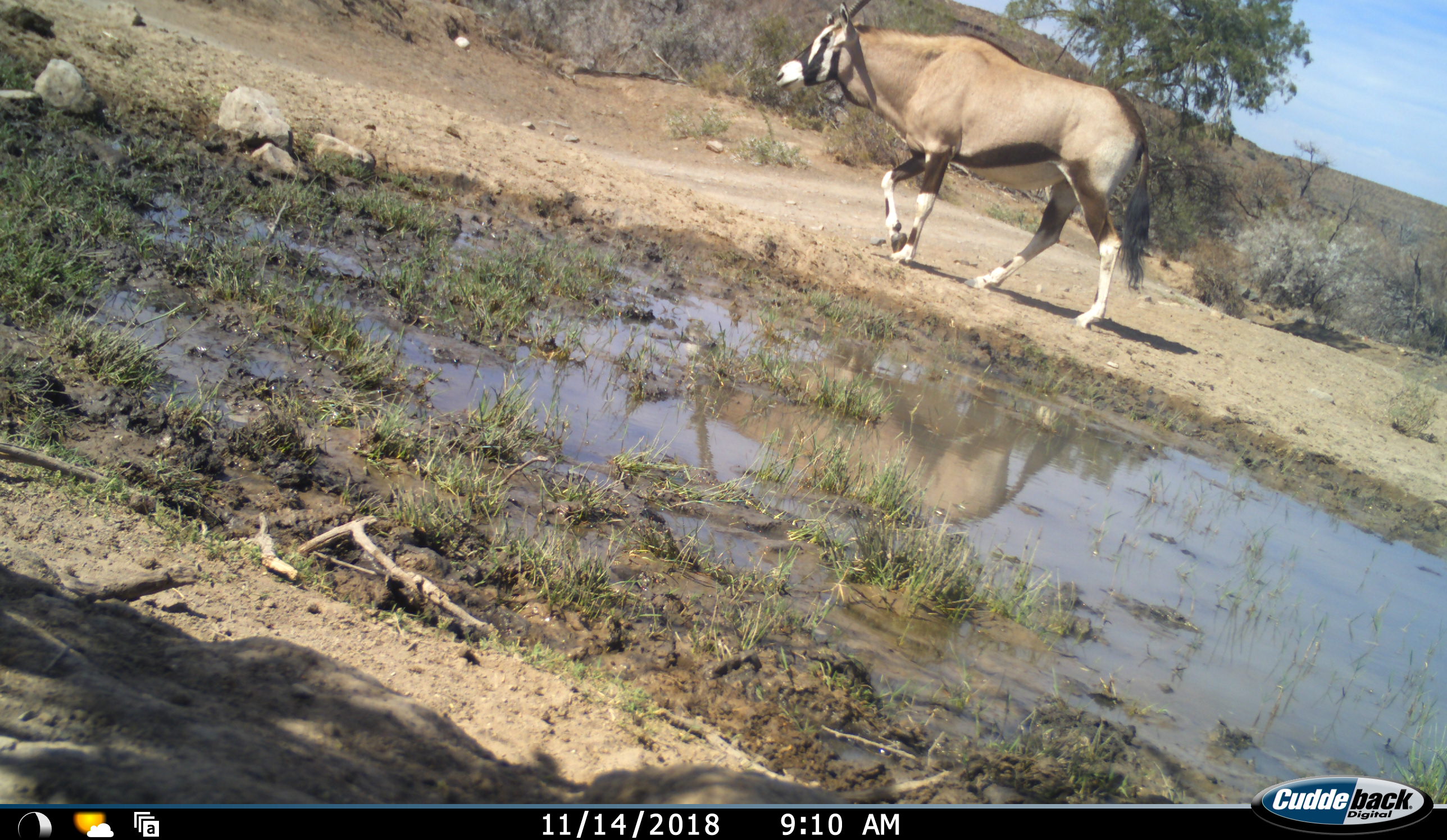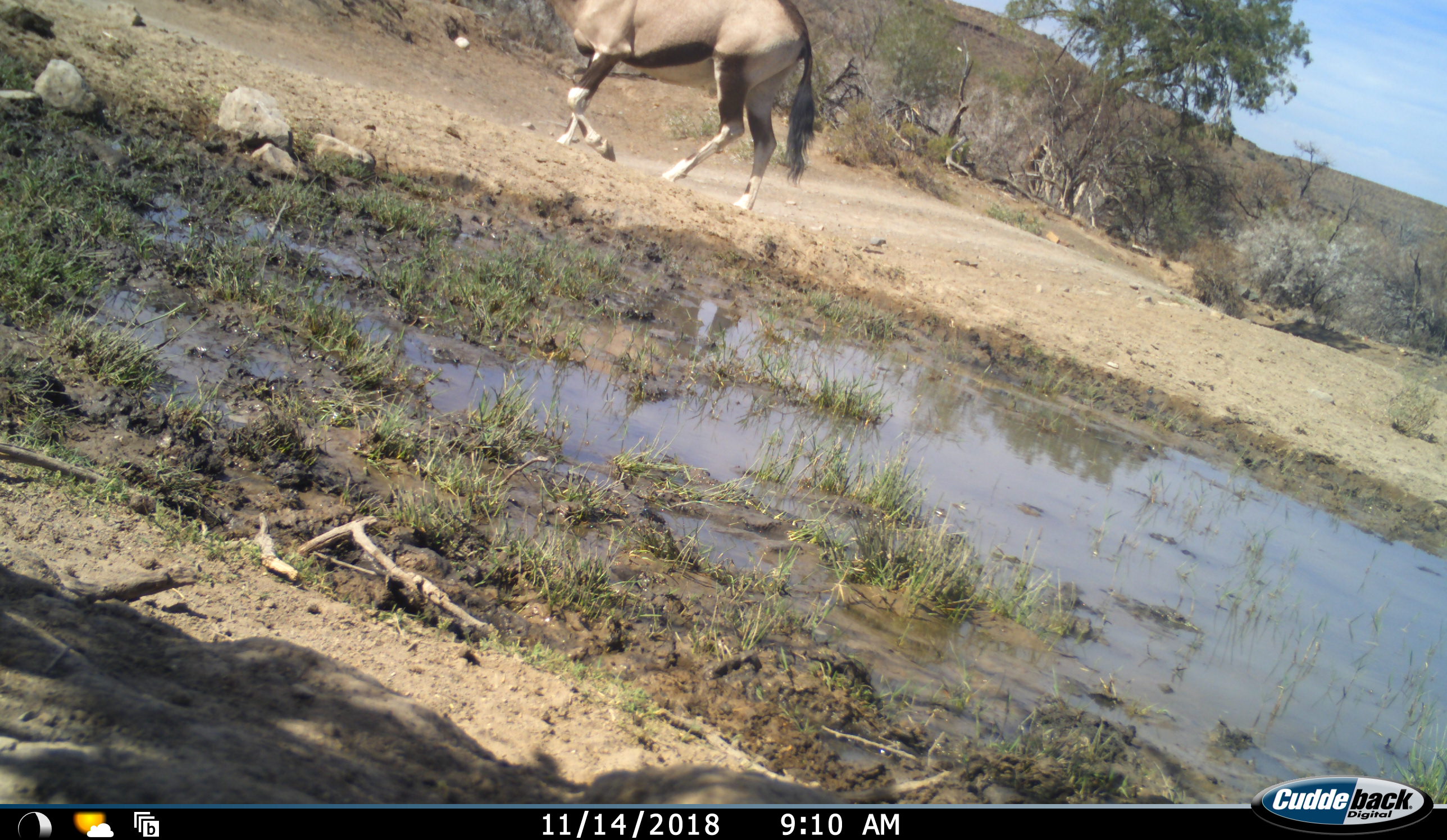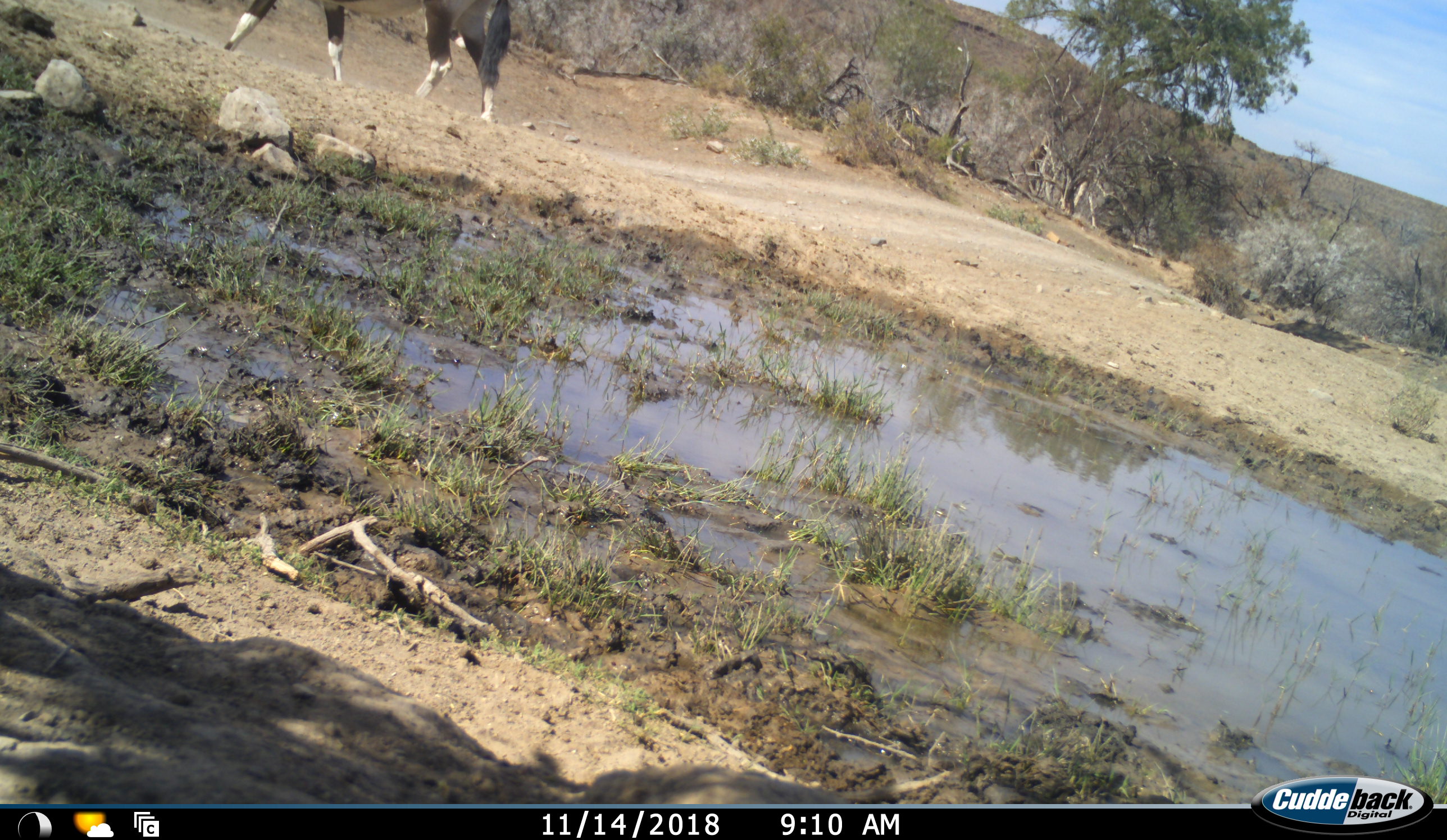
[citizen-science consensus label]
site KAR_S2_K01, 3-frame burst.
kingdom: Animalia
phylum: Chordata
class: Mammalia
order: Artiodactyla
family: Bovidae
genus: Oryx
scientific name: Oryx gazella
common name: gemsbok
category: oryx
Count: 1.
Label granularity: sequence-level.